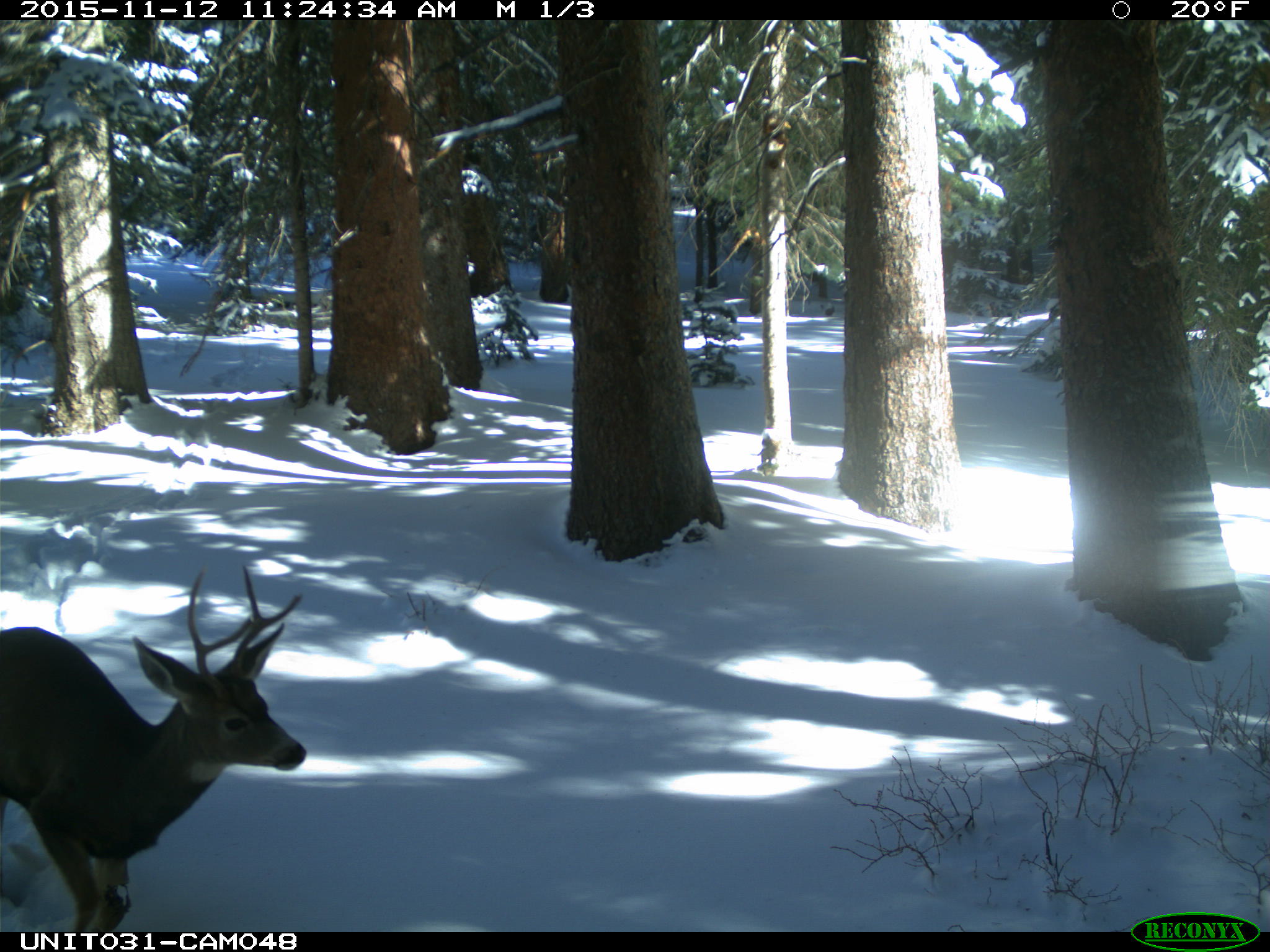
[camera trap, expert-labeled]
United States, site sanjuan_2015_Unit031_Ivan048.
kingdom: Animalia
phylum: Chordata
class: Mammalia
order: Artiodactyla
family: Cervidae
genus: Odocoileus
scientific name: Odocoileus hemionus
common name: mule deer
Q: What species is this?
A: Odocoileus hemionus (mule deer).